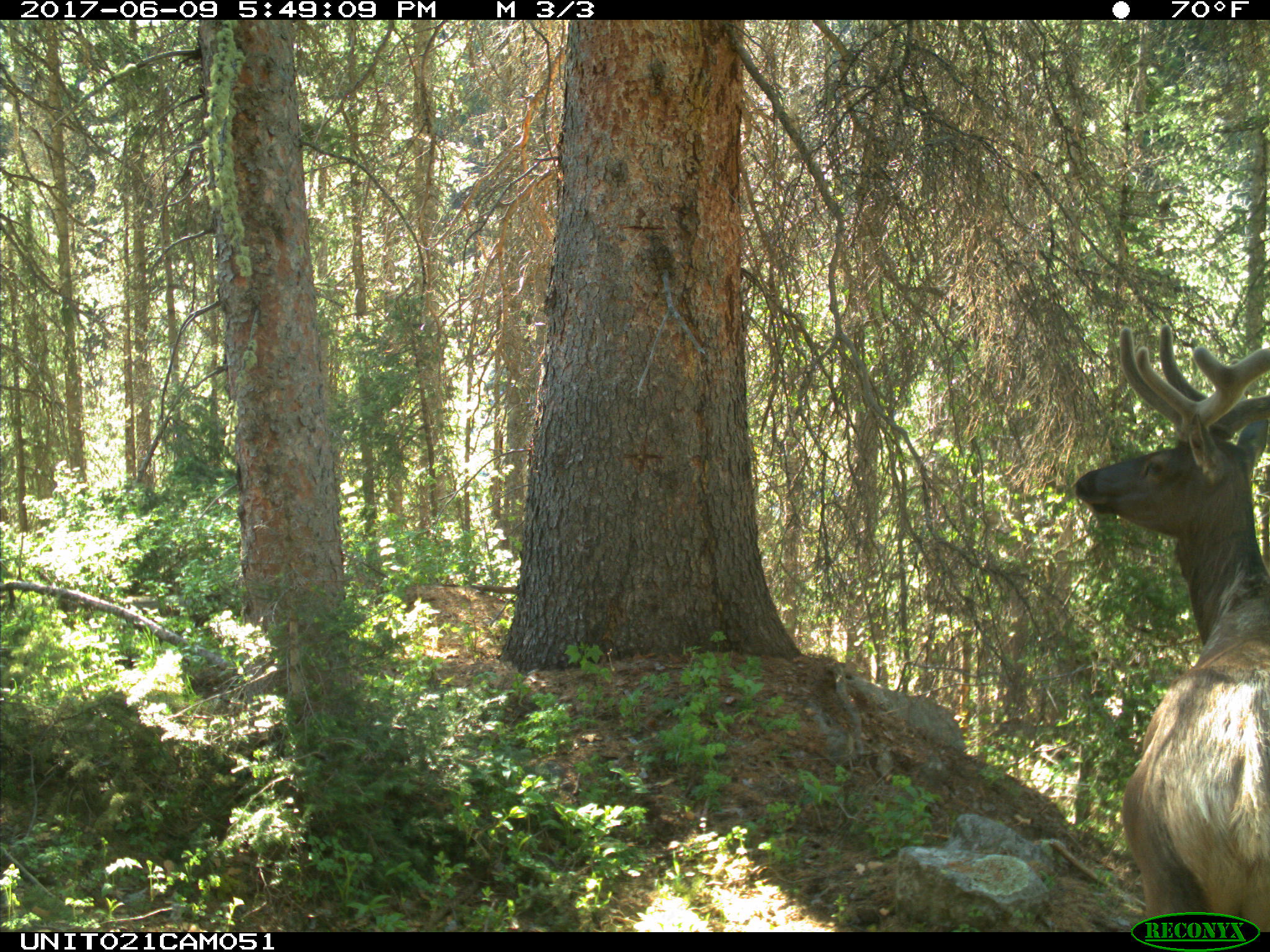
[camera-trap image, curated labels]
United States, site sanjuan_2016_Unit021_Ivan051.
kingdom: Animalia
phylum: Chordata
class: Mammalia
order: Artiodactyla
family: Cervidae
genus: Cervus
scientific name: Cervus elaphus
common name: red deer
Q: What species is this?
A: Cervus elaphus (red deer).